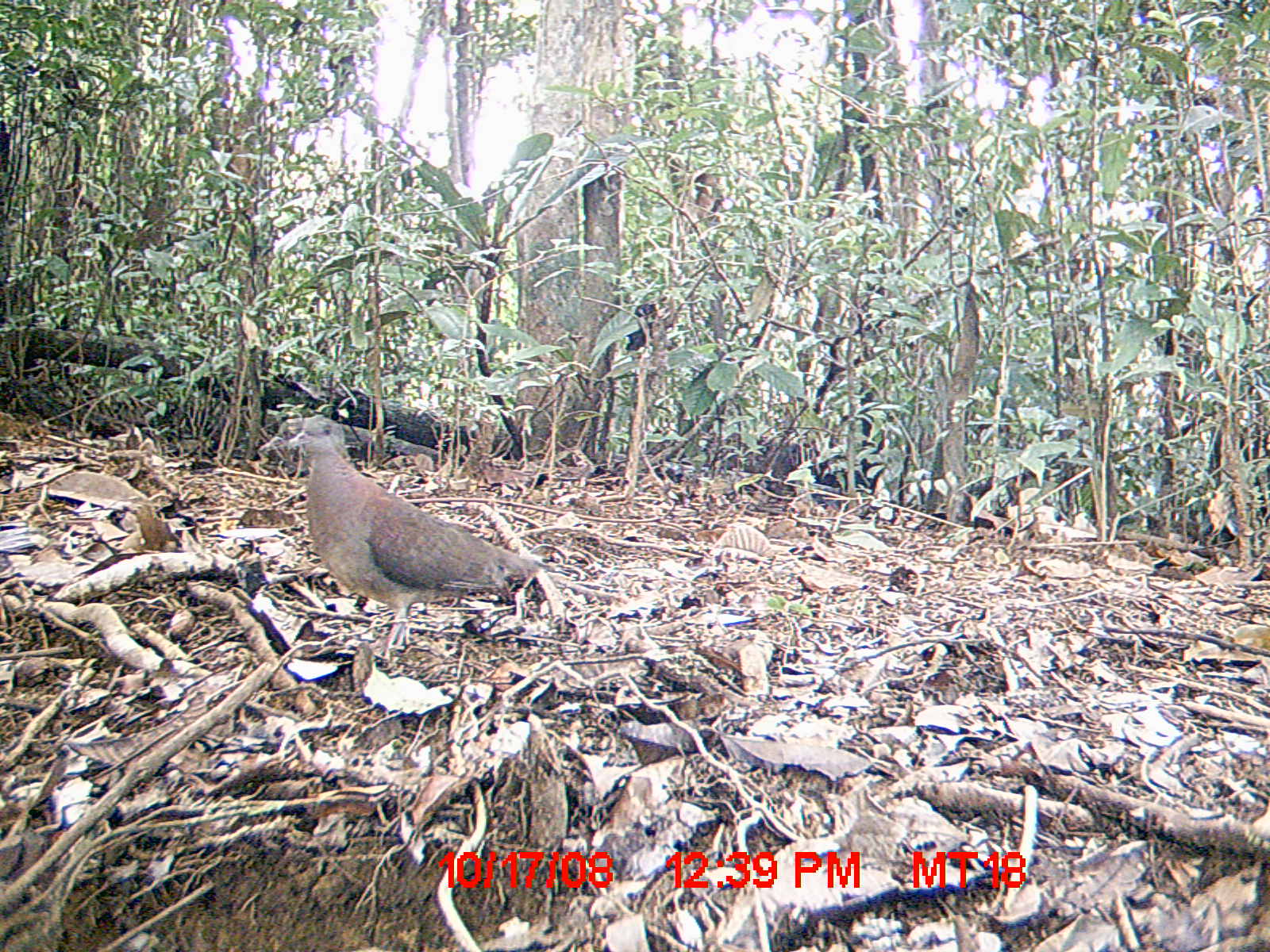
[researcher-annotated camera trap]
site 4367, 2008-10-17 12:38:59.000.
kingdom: Animalia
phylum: Chordata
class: Aves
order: Columbiformes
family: Columbidae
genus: Streptopelia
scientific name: Streptopelia picturata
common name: madagascar turtle-dove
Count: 1.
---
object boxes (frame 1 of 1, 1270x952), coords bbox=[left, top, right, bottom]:
streptopelia picturata: bbox=[278, 407, 544, 660]